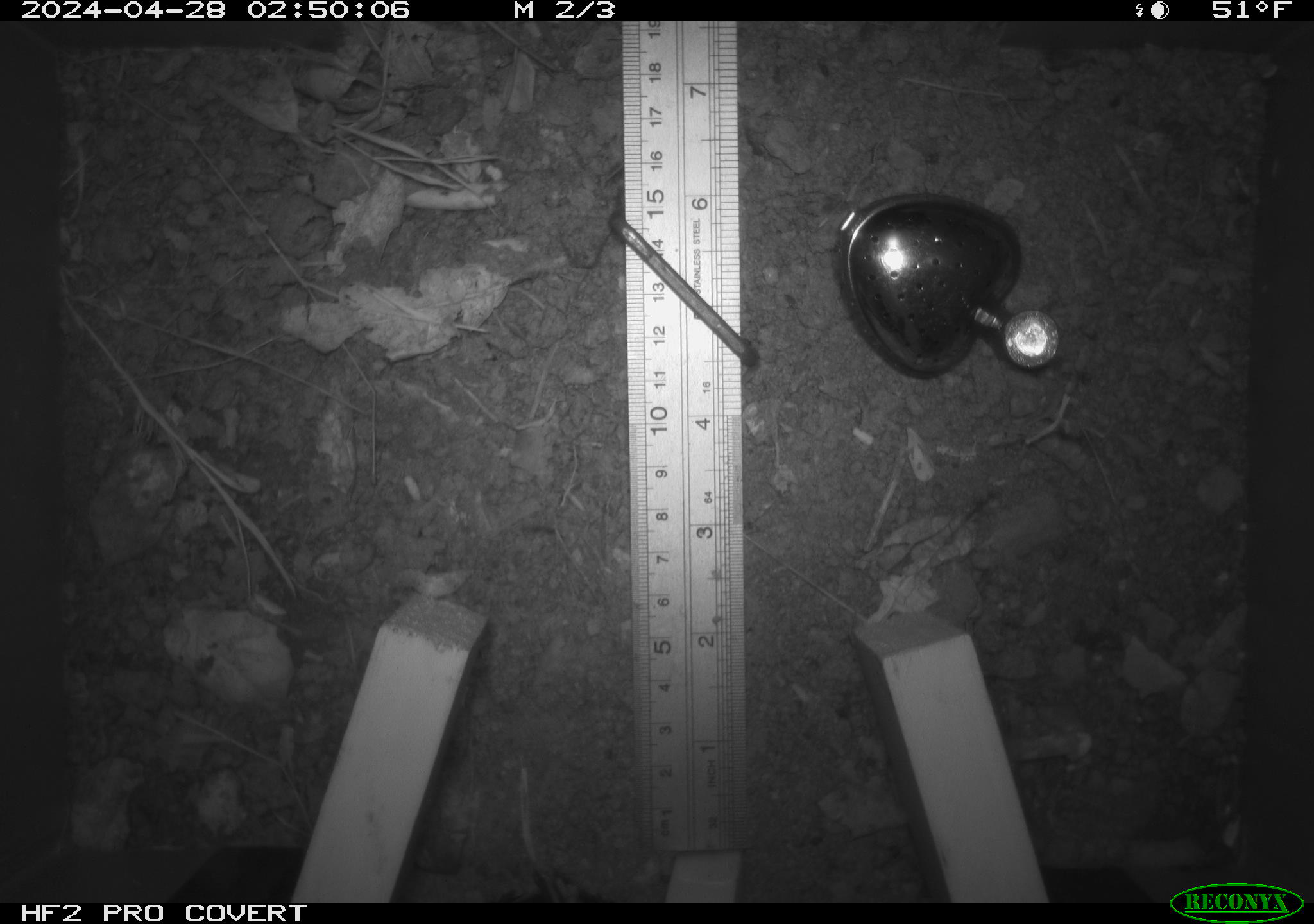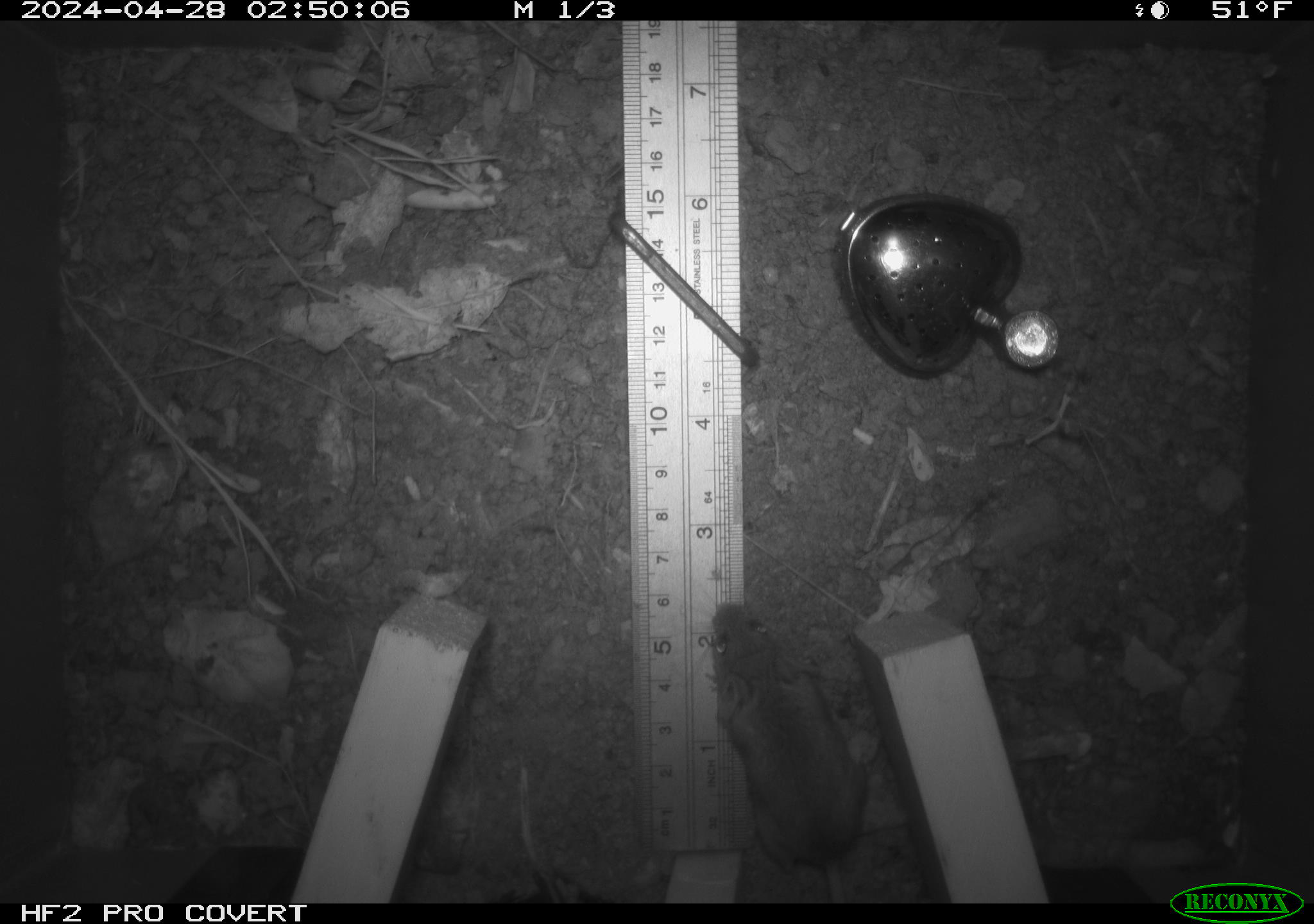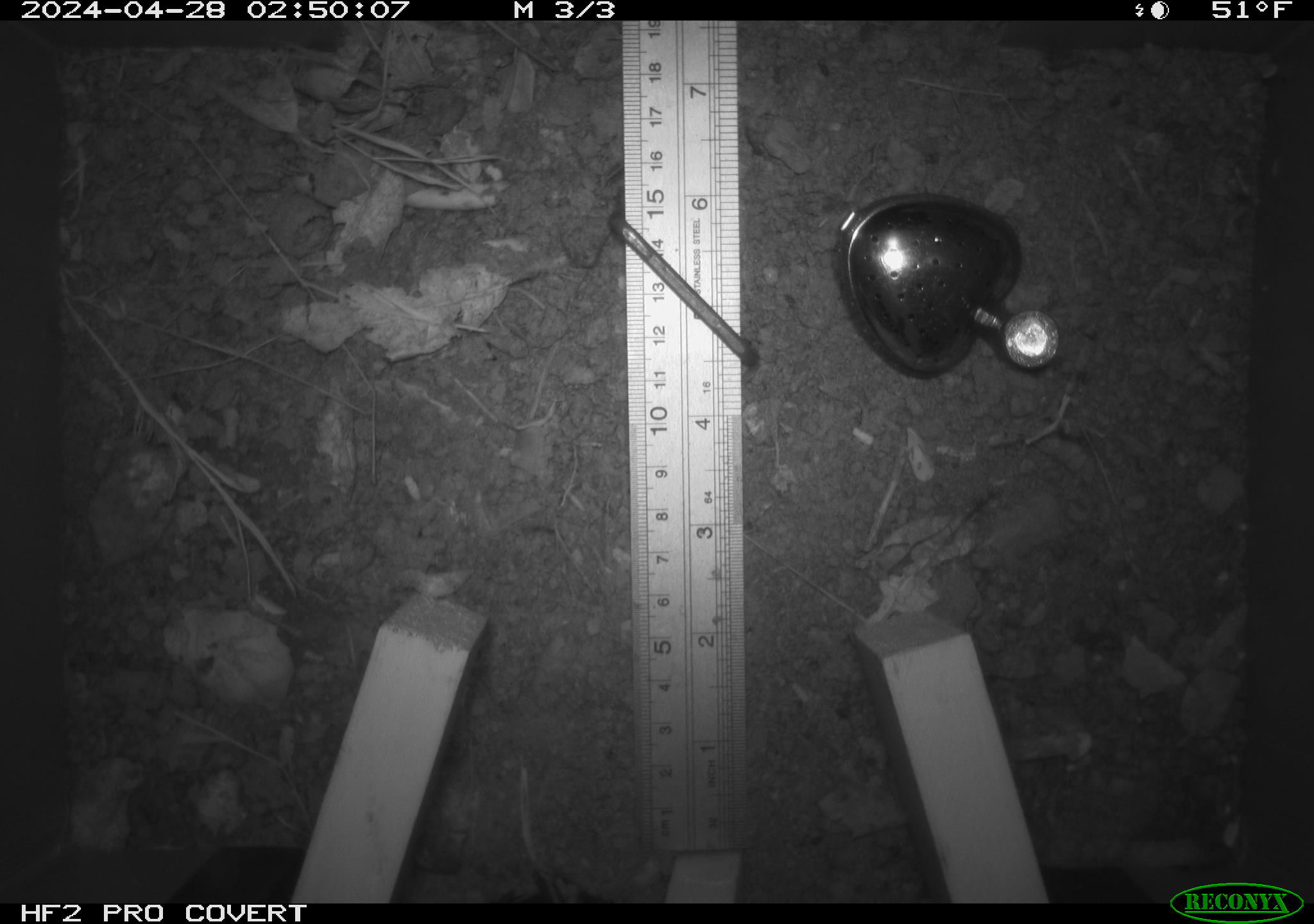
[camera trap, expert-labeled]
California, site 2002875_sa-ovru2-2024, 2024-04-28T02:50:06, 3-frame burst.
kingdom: Animalia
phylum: Chordata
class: Mammalia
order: Rodentia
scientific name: Rodentia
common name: rodent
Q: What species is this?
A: Rodent (Rodentia).